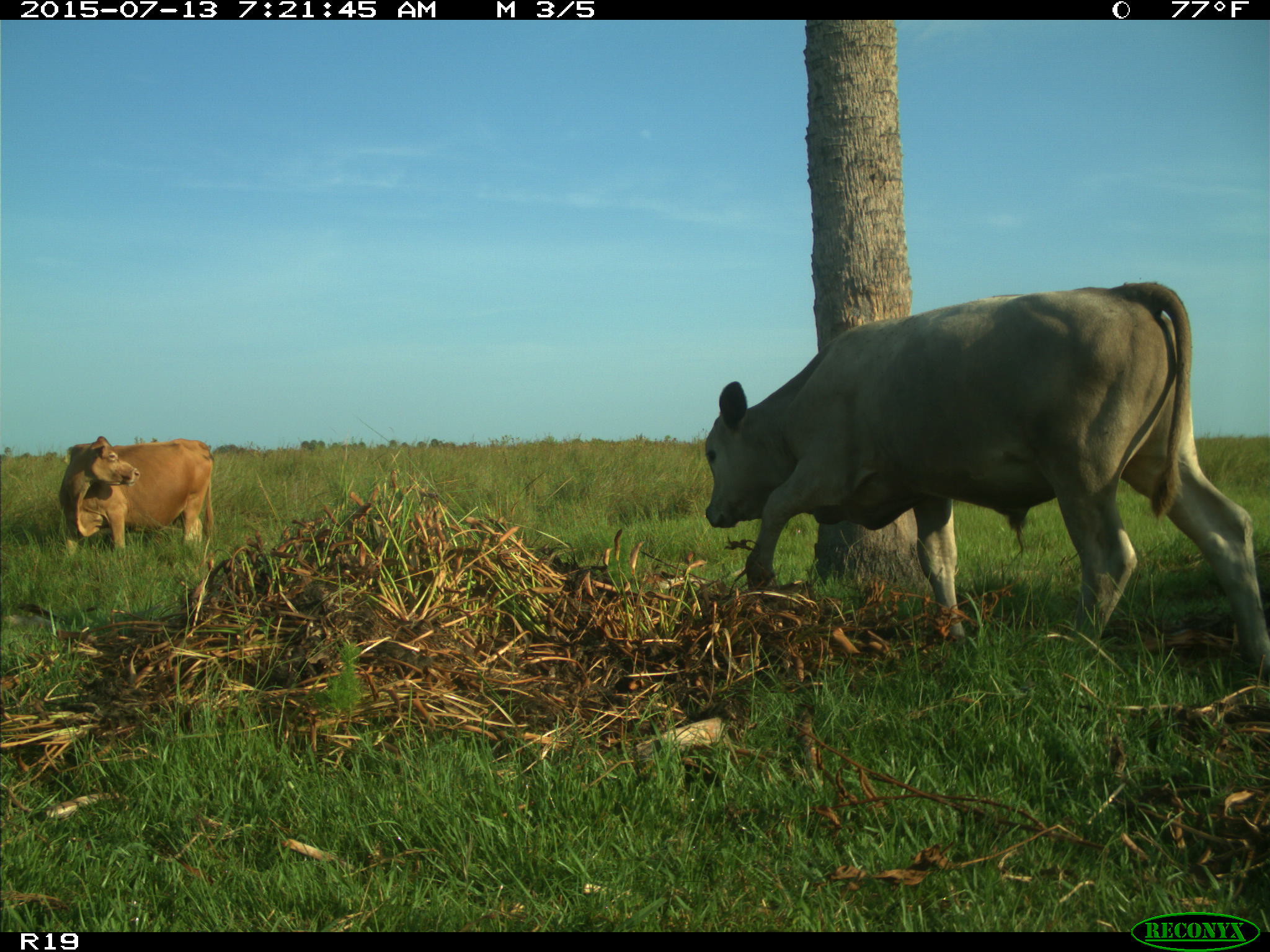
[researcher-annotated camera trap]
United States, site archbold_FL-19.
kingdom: Animalia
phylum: Chordata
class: Mammalia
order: Artiodactyla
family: Bovidae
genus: Bos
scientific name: Bos taurus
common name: domestic cow